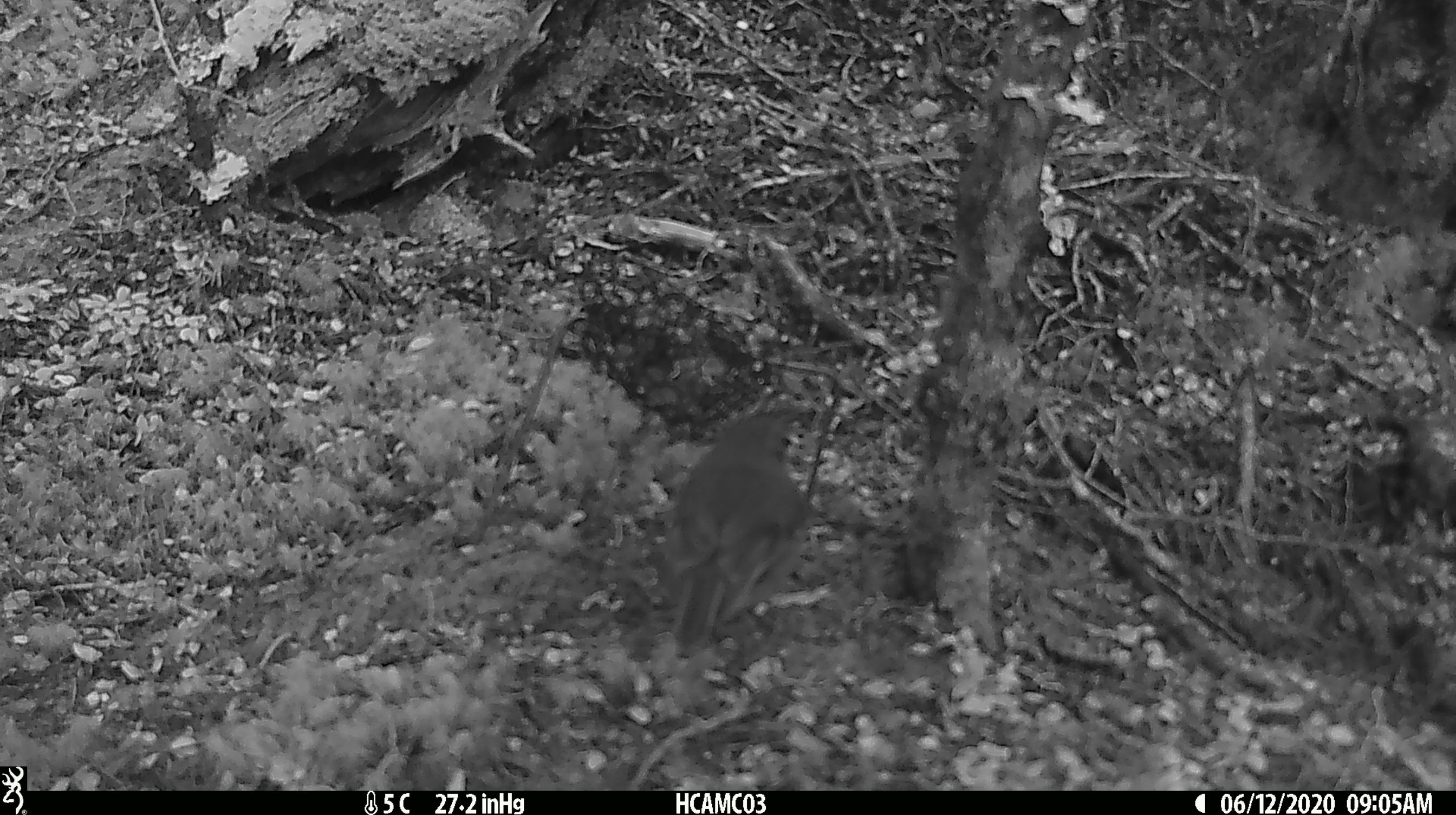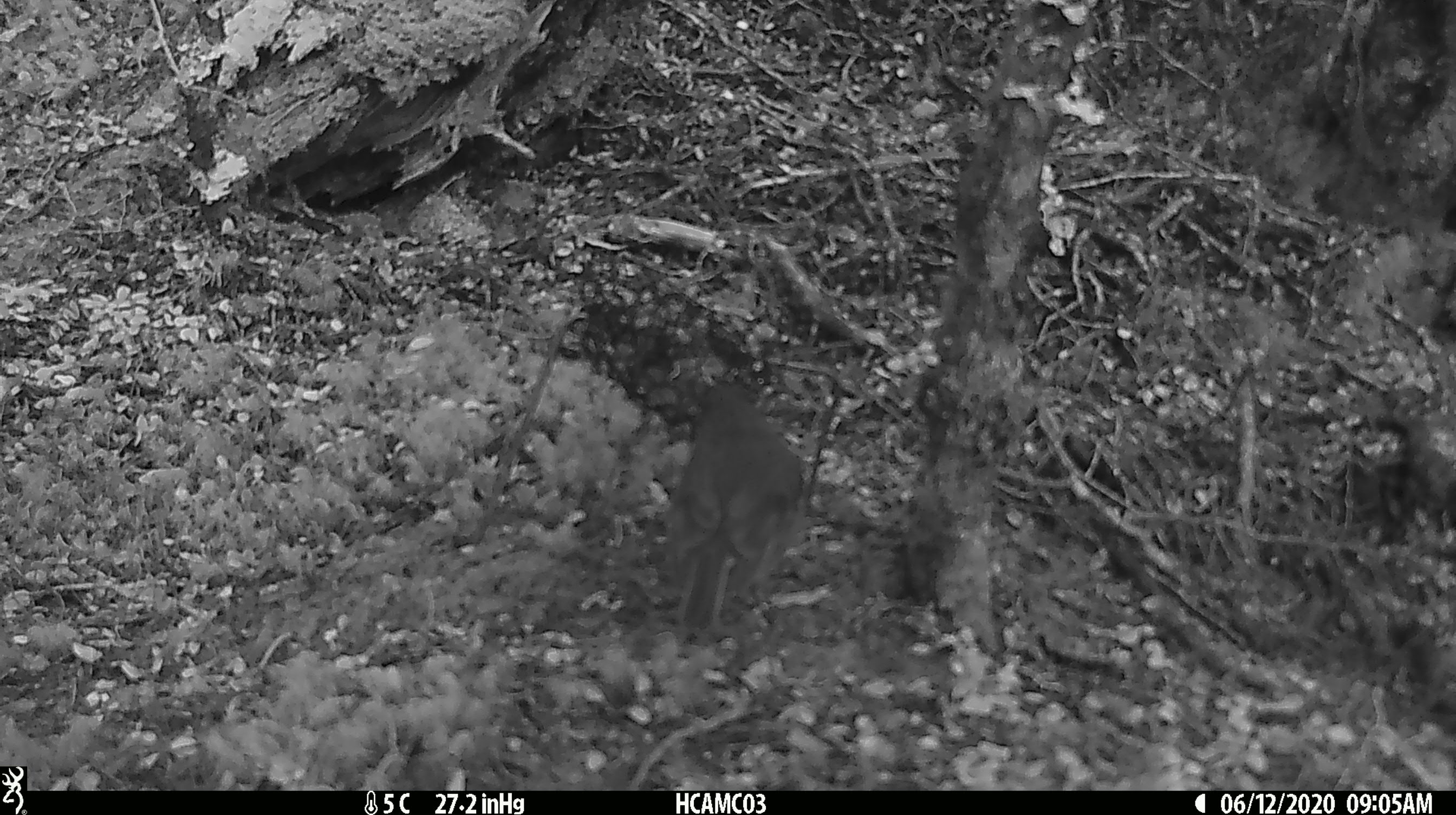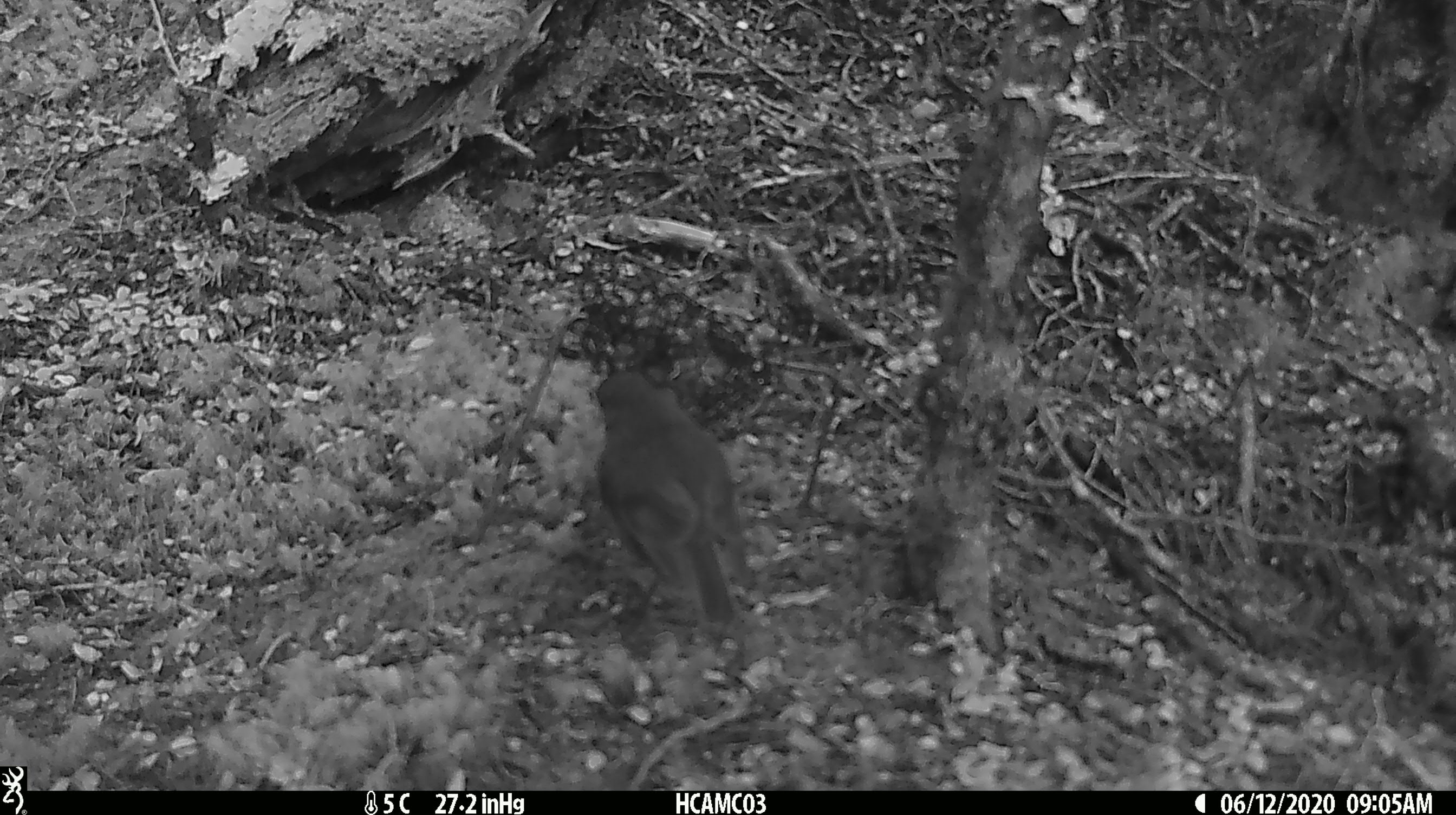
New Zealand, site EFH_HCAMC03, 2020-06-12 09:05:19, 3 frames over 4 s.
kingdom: Animalia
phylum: Chordata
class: Aves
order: Passeriformes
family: Petroicidae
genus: Petroica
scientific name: Petroica australis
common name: new zealand robin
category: robin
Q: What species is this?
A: Robin (new zealand robin) (Petroica australis).